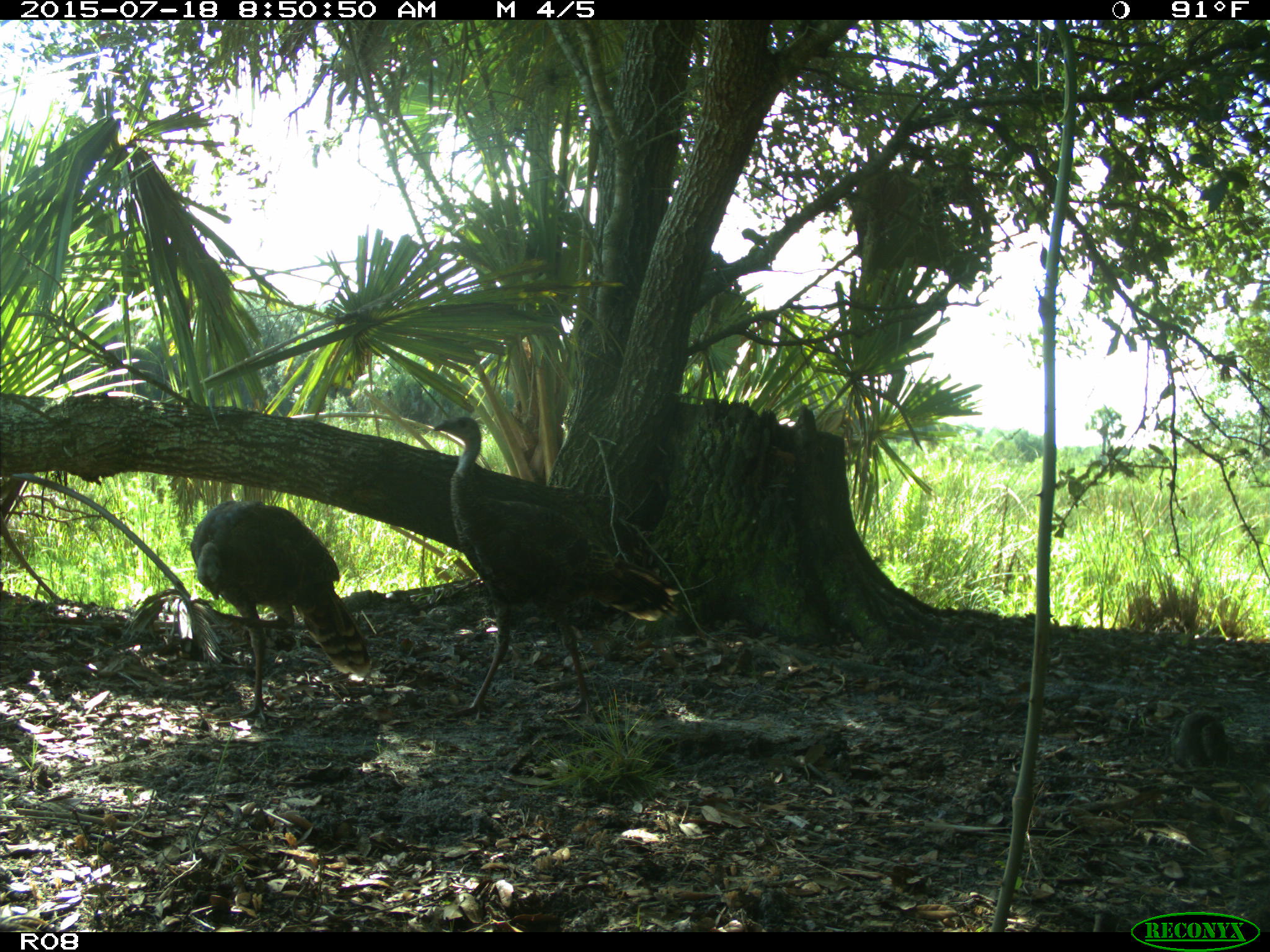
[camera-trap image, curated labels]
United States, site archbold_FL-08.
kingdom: Animalia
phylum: Chordata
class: Aves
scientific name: Aves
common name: birds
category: unidentified bird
Unidentified bird (birds) (Aves).